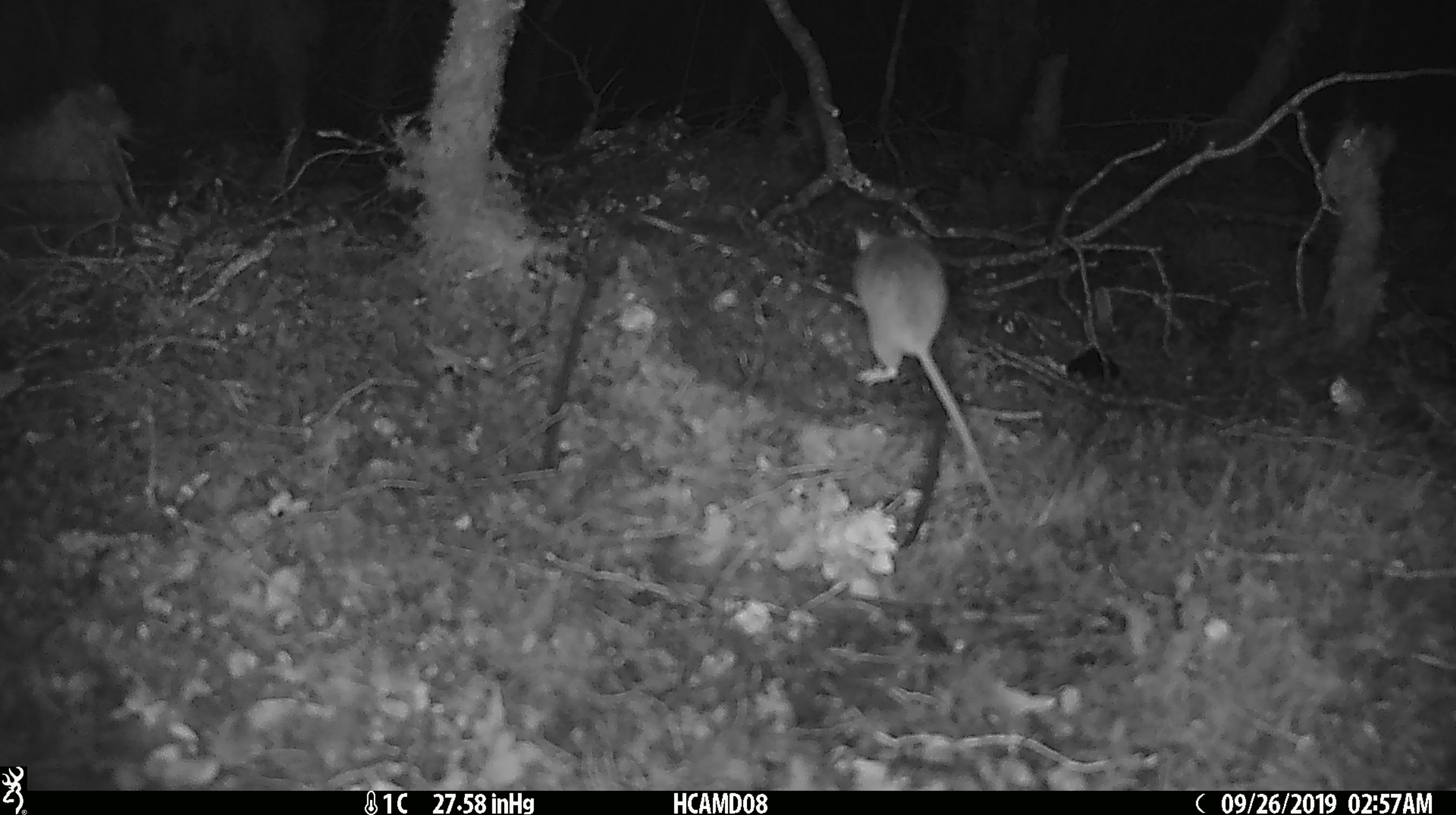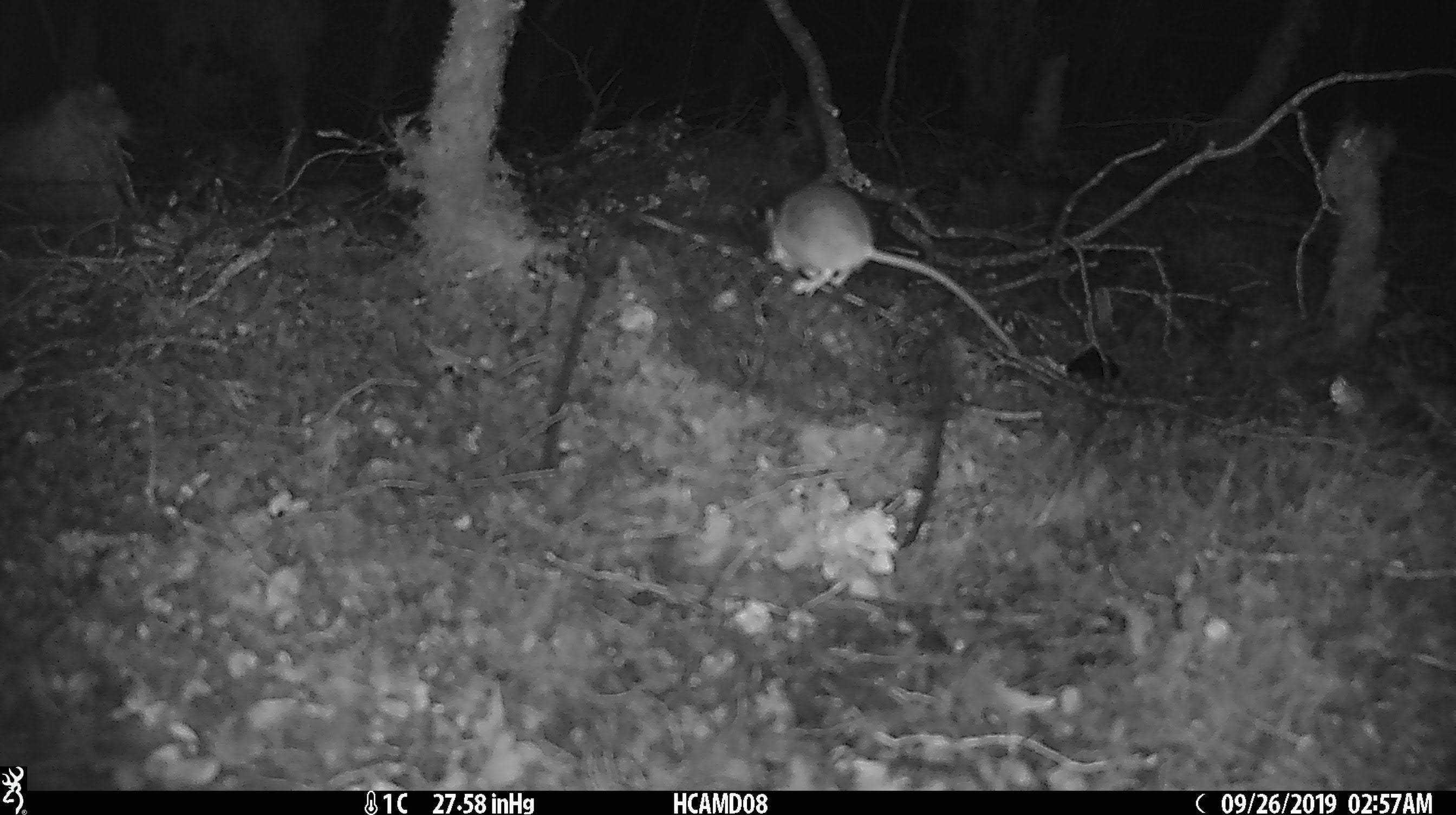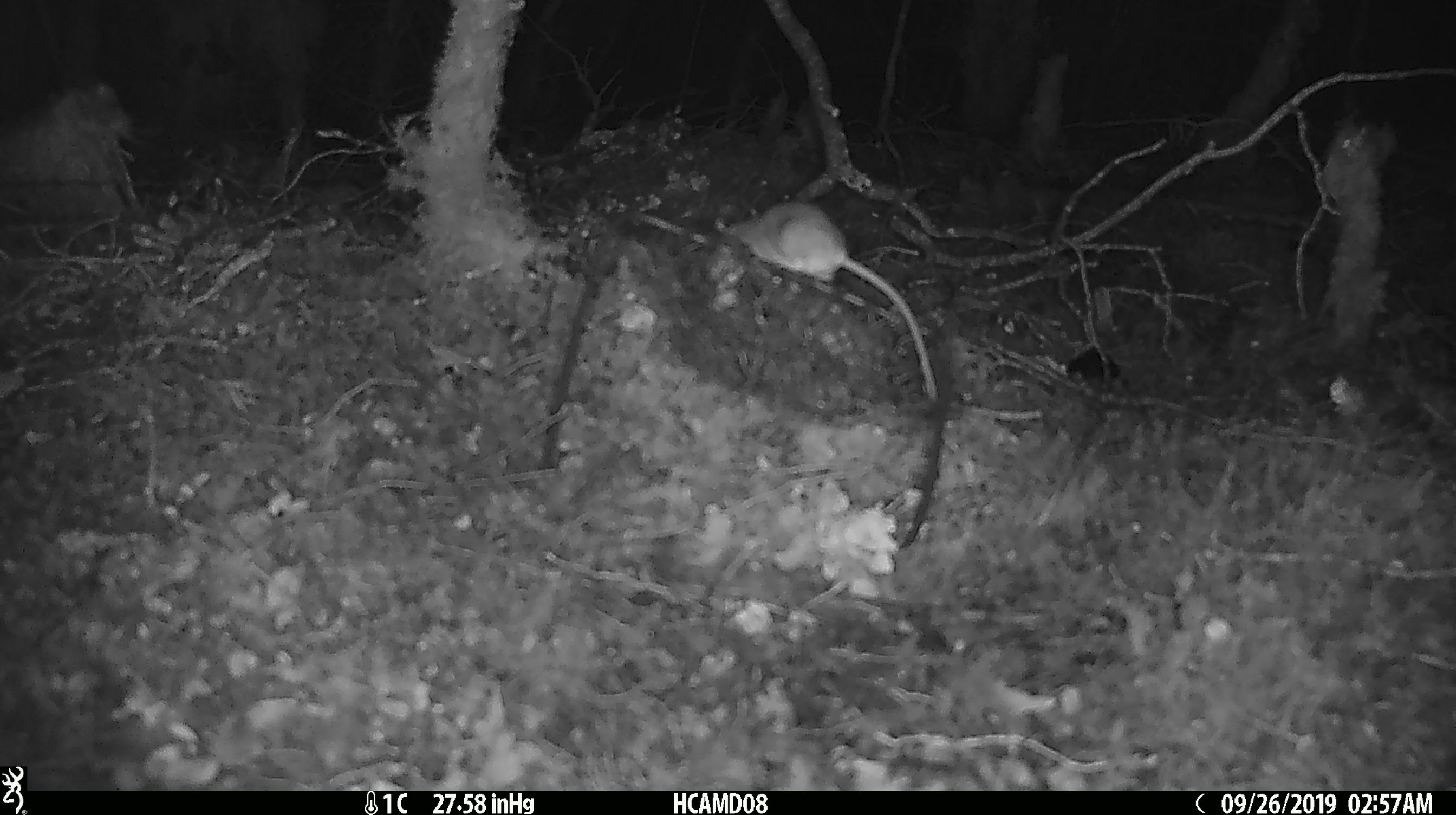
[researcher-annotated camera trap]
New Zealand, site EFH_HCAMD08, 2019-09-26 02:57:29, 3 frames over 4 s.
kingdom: Animalia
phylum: Chordata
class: Mammalia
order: Rodentia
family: Muridae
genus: Mus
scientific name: Mus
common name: mouse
Mouse (Mus).